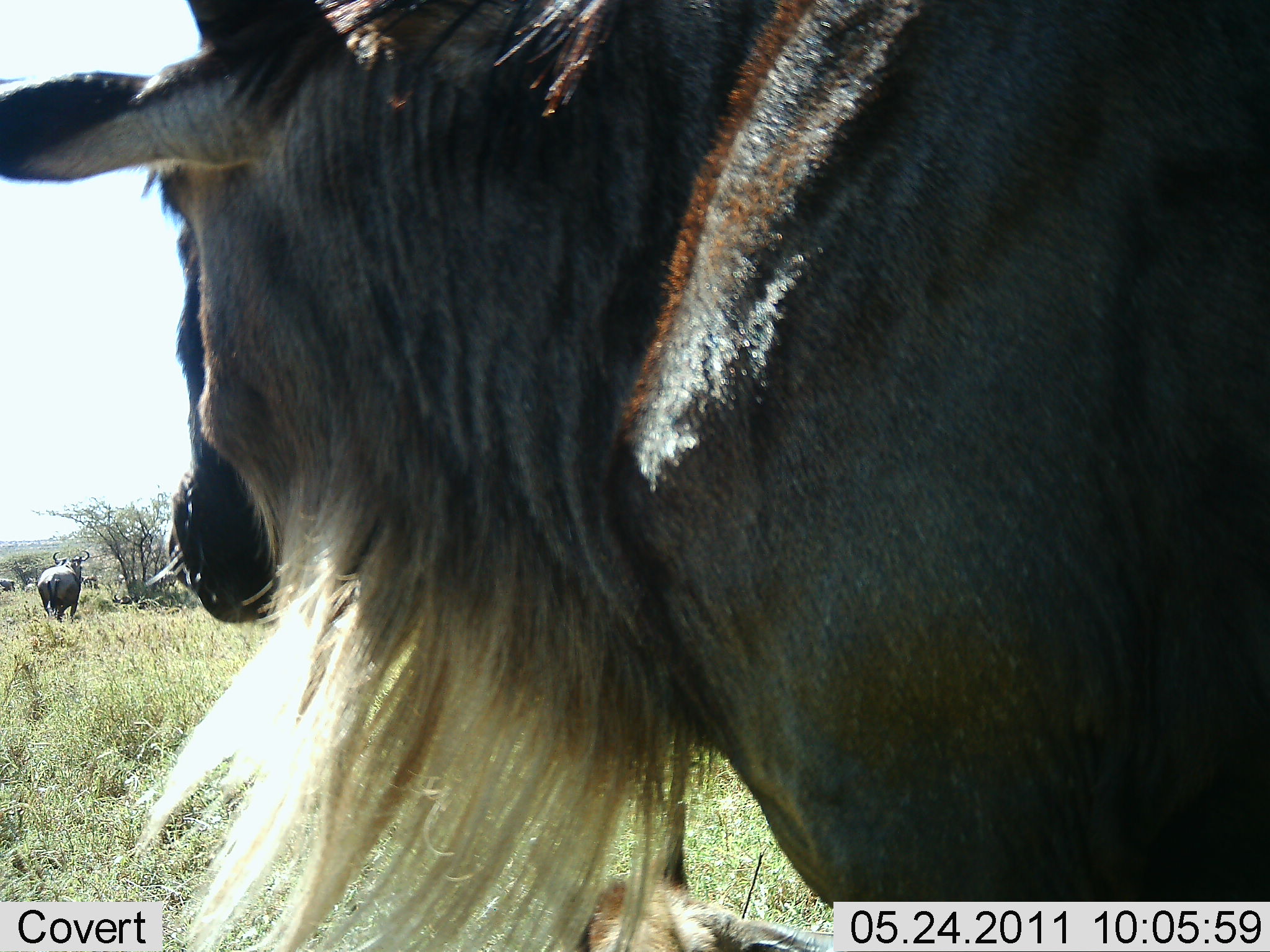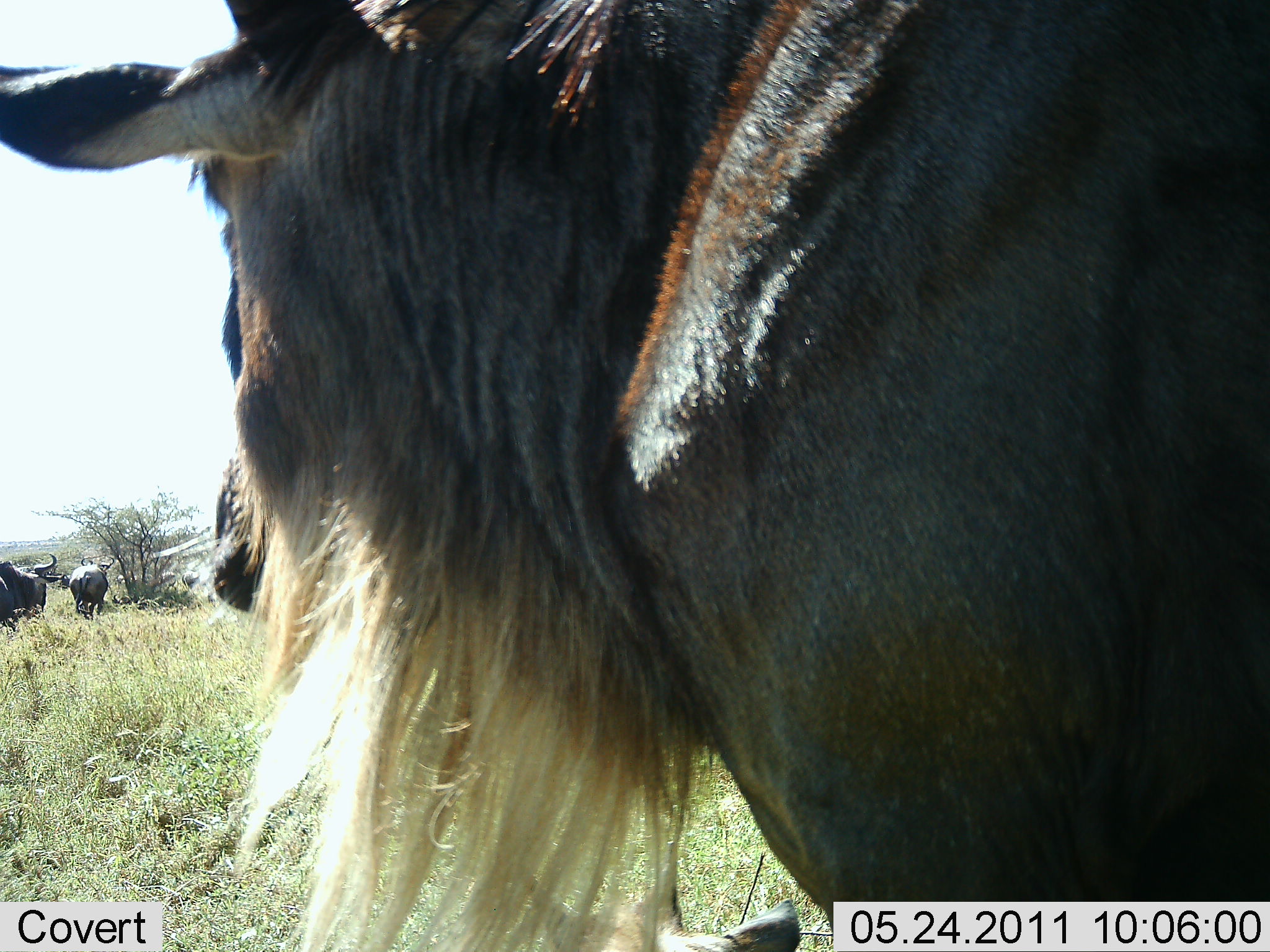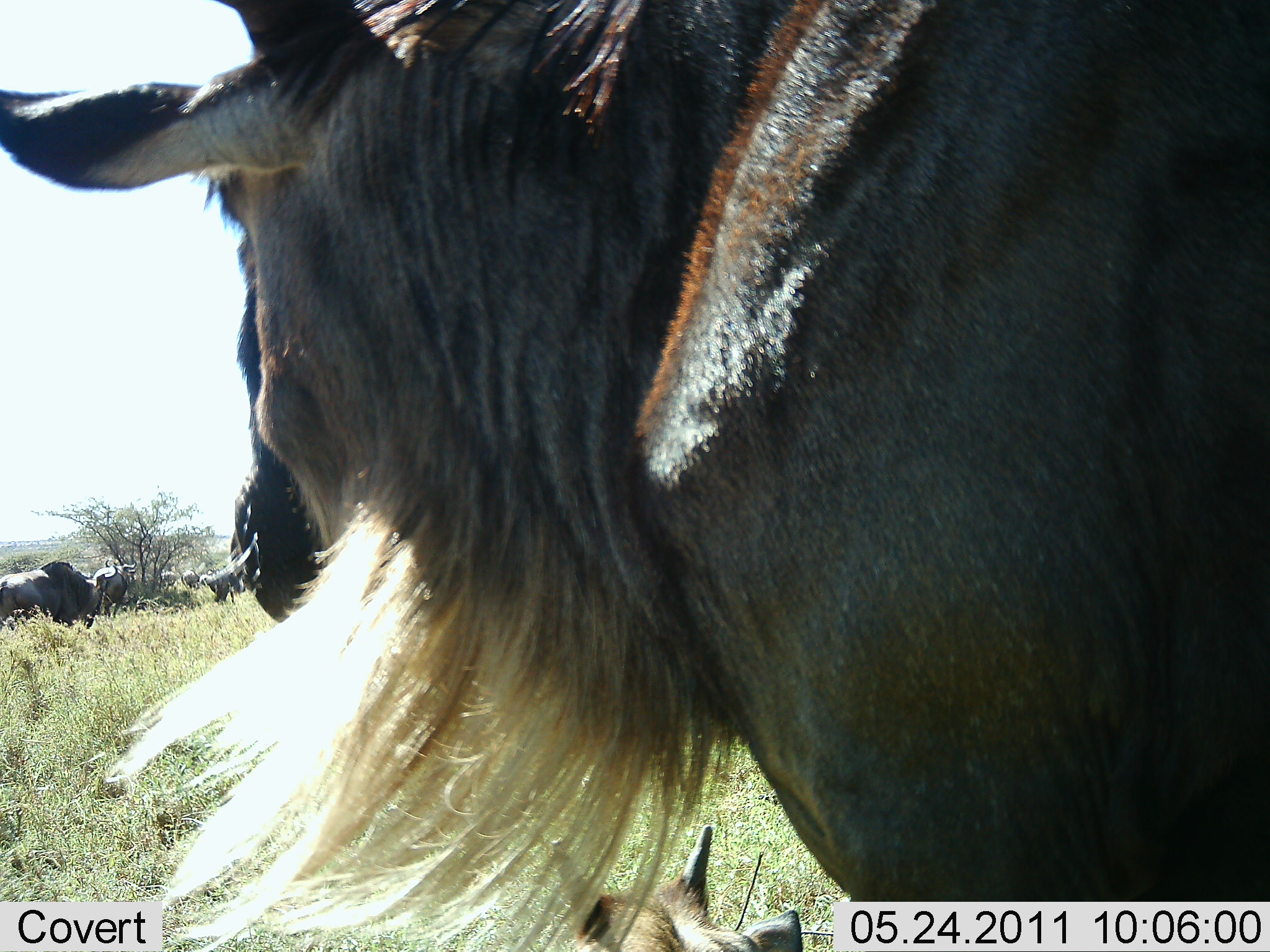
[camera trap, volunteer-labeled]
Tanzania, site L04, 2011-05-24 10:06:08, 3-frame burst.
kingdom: Animalia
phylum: Chordata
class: Mammalia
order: Artiodactyla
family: Bovidae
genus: Connochaetes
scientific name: Connochaetes taurinus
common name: blue wildebeest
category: wildebeest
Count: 3.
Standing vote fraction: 92%.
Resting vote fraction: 0%.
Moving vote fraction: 67%.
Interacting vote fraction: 0%.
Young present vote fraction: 0%.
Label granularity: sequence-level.